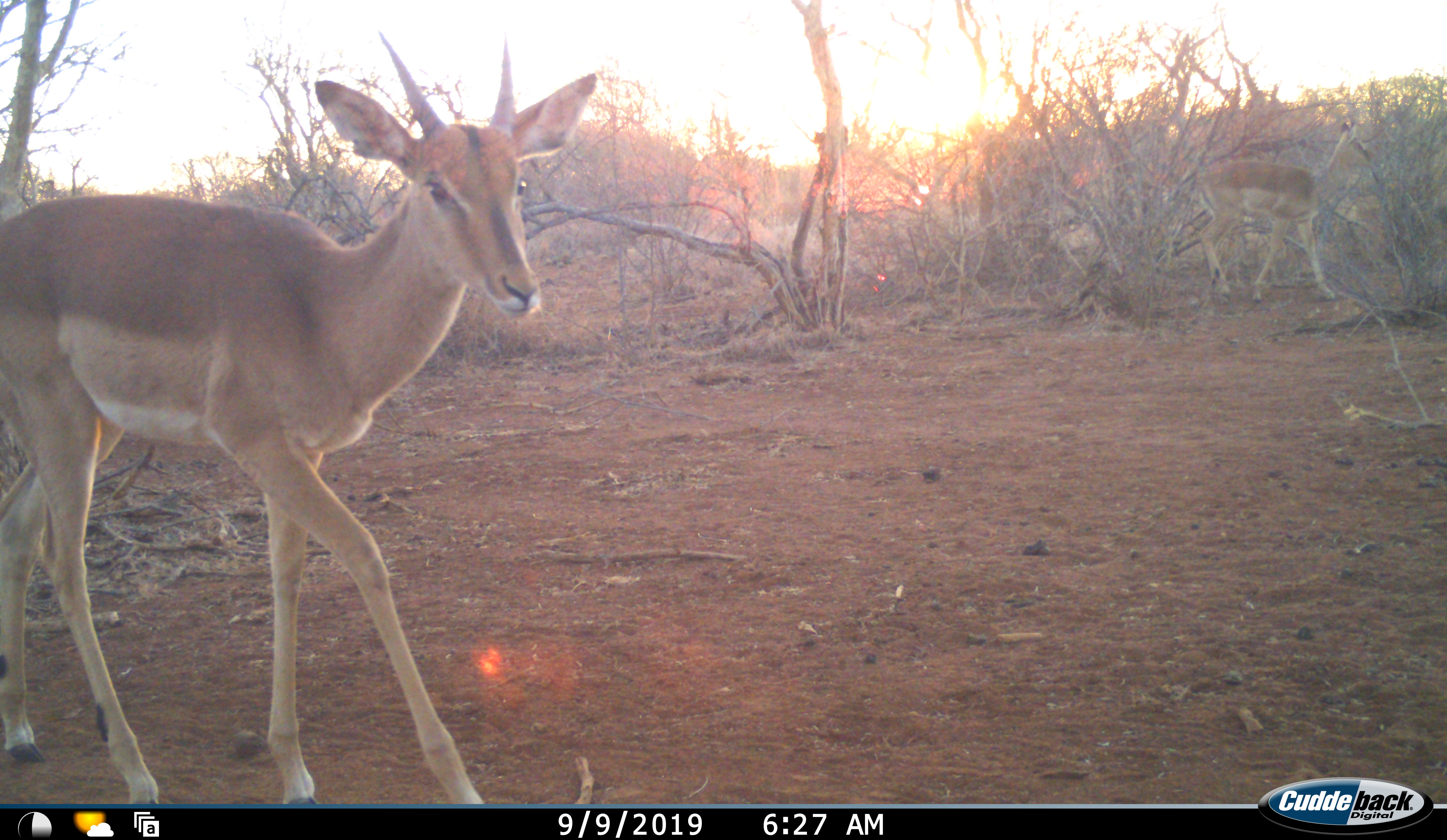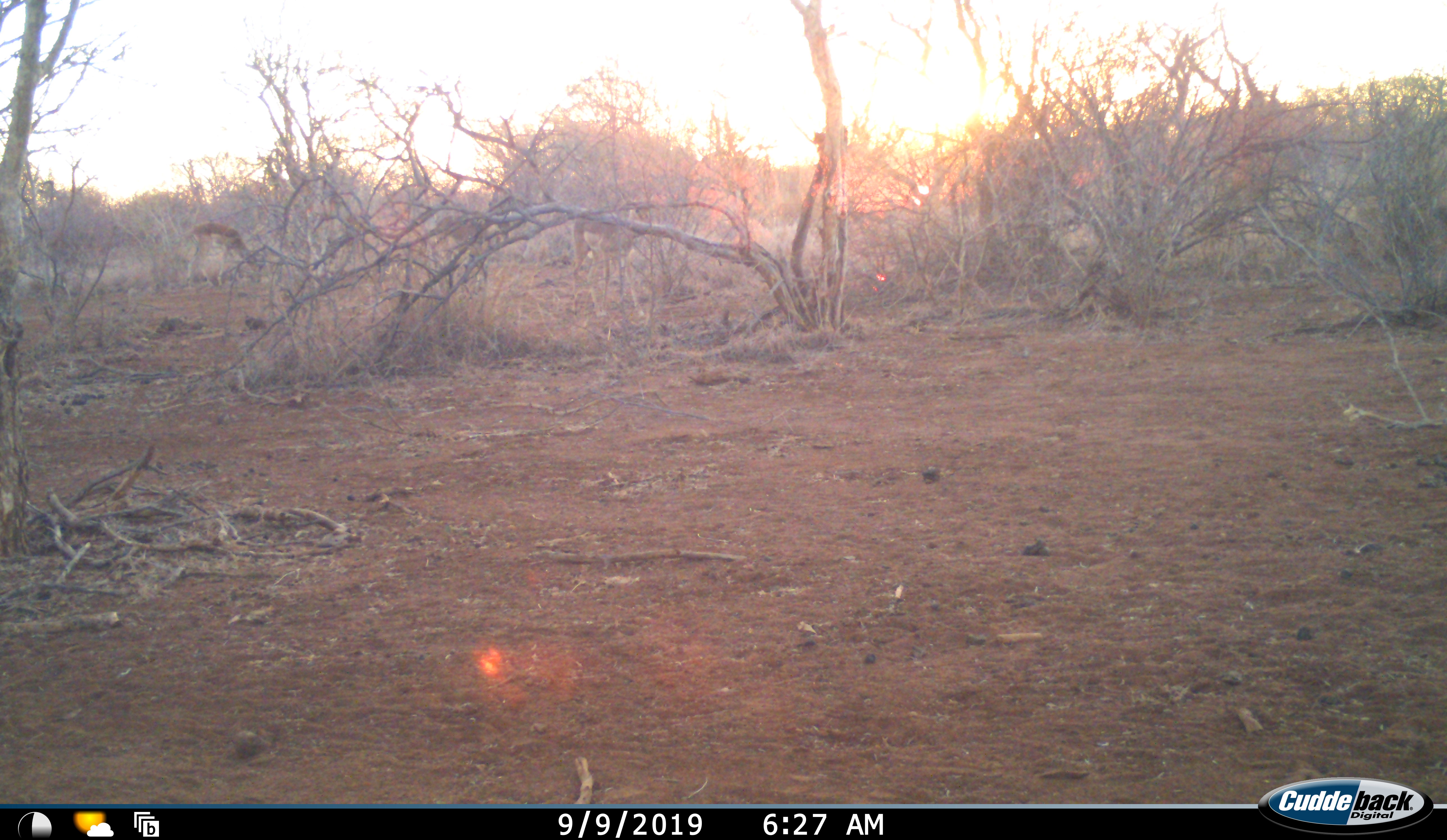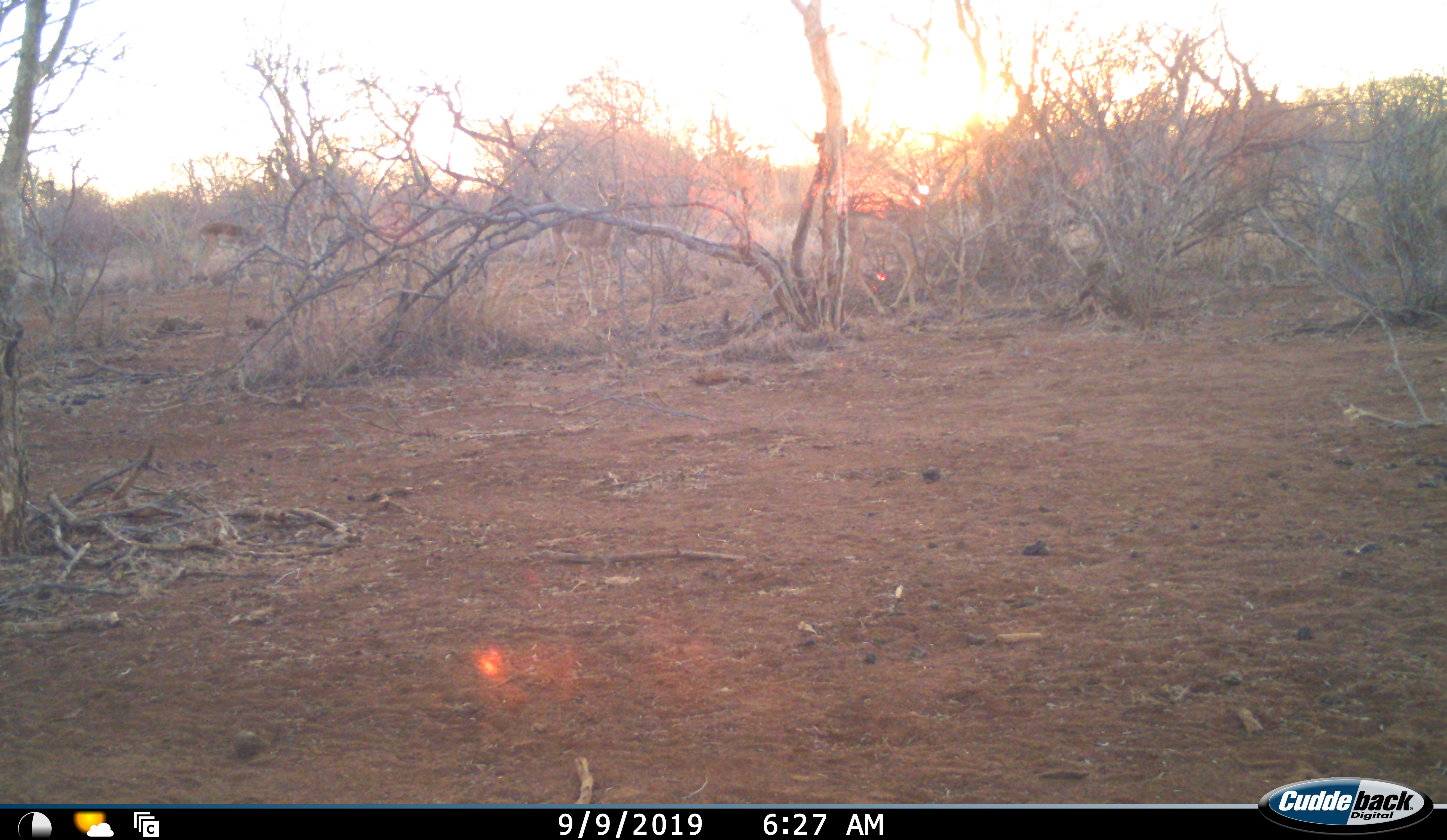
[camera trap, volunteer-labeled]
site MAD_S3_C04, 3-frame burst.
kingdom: Animalia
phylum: Chordata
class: Mammalia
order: Artiodactyla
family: Bovidae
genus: Aepyceros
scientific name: Aepyceros melampus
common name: impala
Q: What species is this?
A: Impala (Aepyceros melampus).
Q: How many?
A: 4.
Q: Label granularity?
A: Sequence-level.